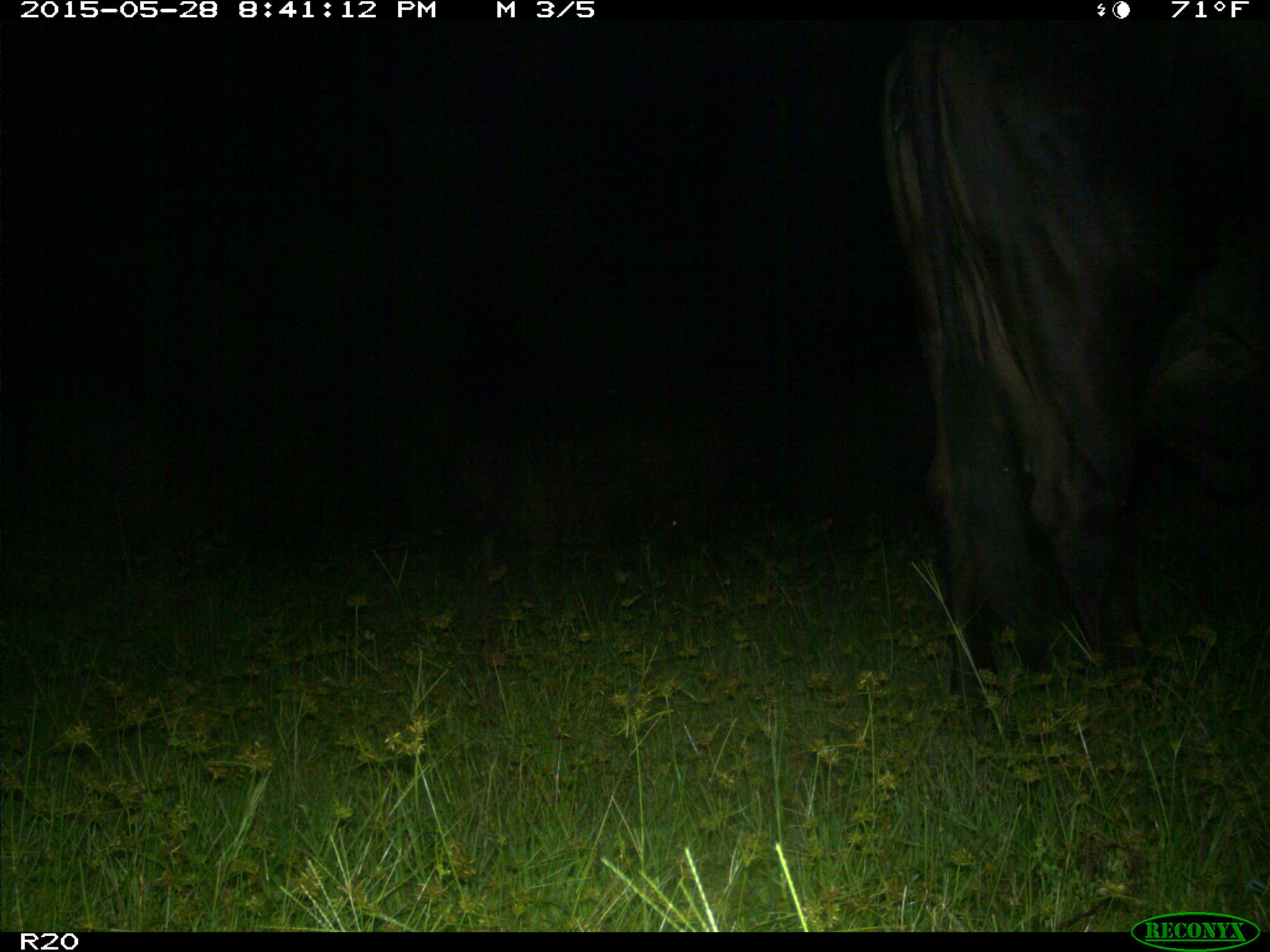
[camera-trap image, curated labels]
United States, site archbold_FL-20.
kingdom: Animalia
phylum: Chordata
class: Mammalia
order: Artiodactyla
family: Bovidae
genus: Bos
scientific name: Bos taurus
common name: domestic cow